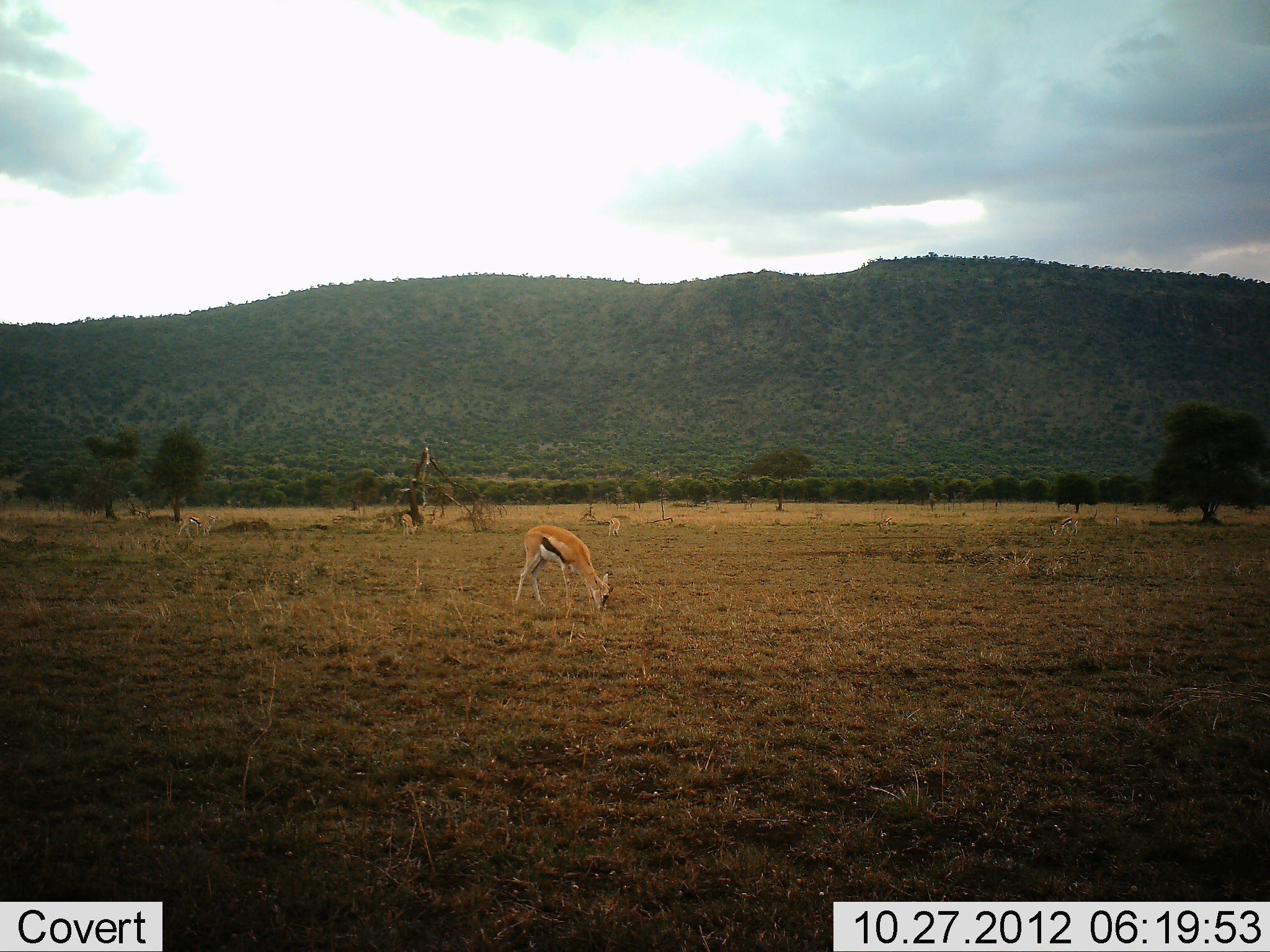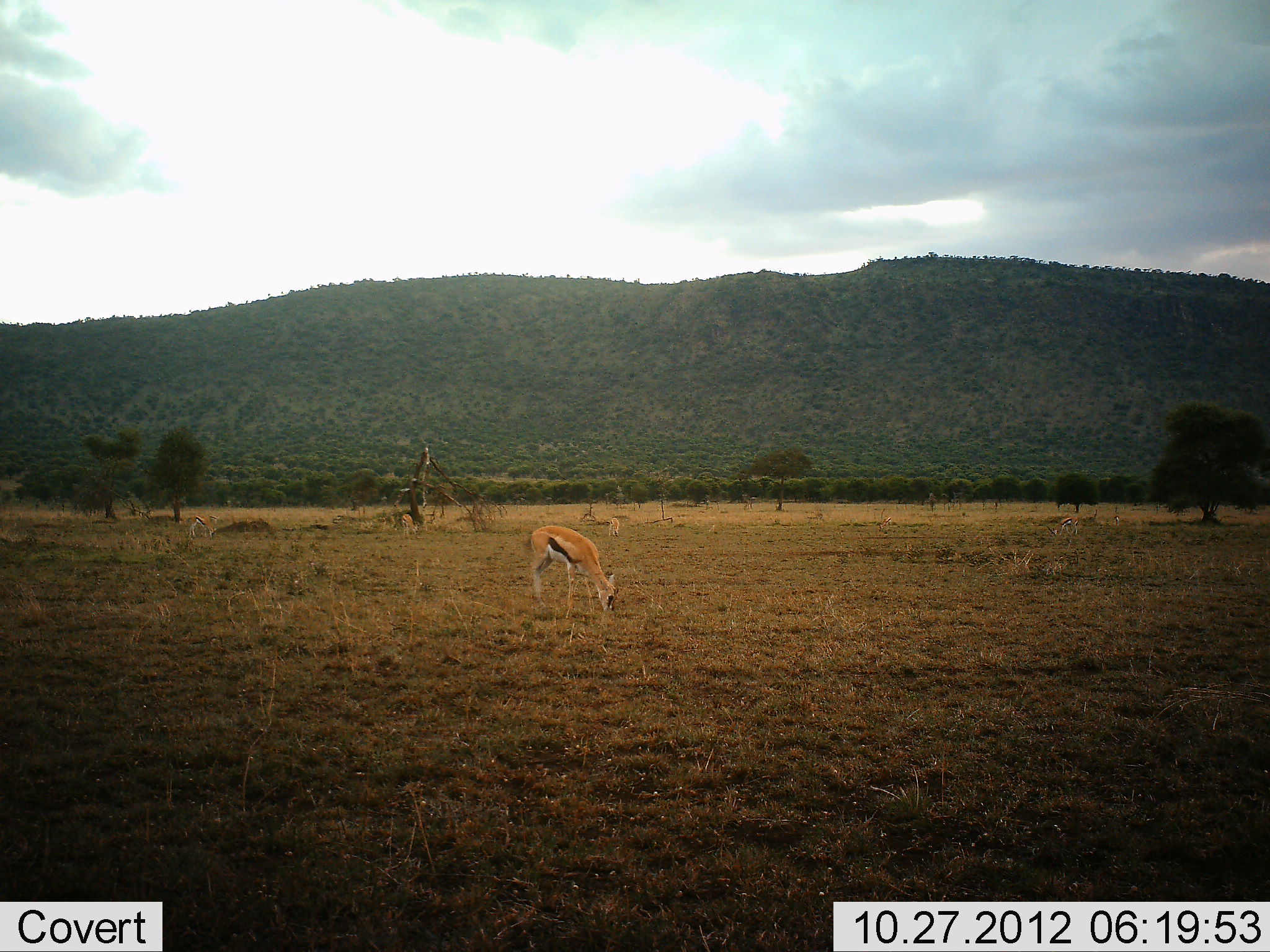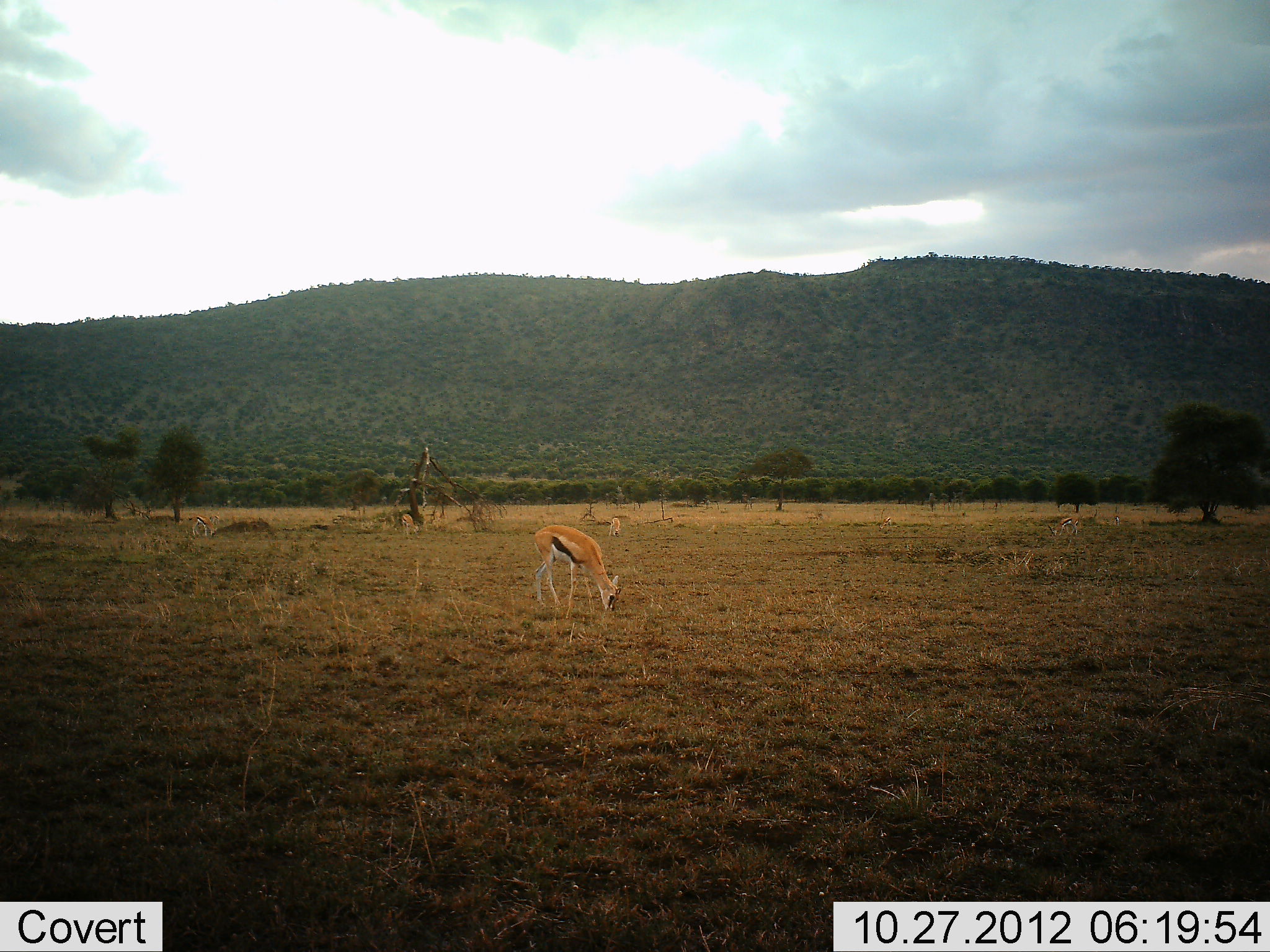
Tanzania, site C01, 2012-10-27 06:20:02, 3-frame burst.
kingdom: Animalia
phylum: Chordata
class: Mammalia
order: Artiodactyla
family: Bovidae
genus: Eudorcas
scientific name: Eudorcas thomsonii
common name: thomson's gazelle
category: gazellethomsons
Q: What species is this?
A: Gazellethomsons (thomson's gazelle) (Eudorcas thomsonii).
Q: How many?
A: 4.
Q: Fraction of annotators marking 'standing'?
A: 40%.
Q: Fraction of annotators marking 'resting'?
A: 0%.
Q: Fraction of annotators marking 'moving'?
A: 0%.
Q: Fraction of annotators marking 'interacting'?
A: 0%.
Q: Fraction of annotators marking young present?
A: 0%.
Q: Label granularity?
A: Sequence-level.